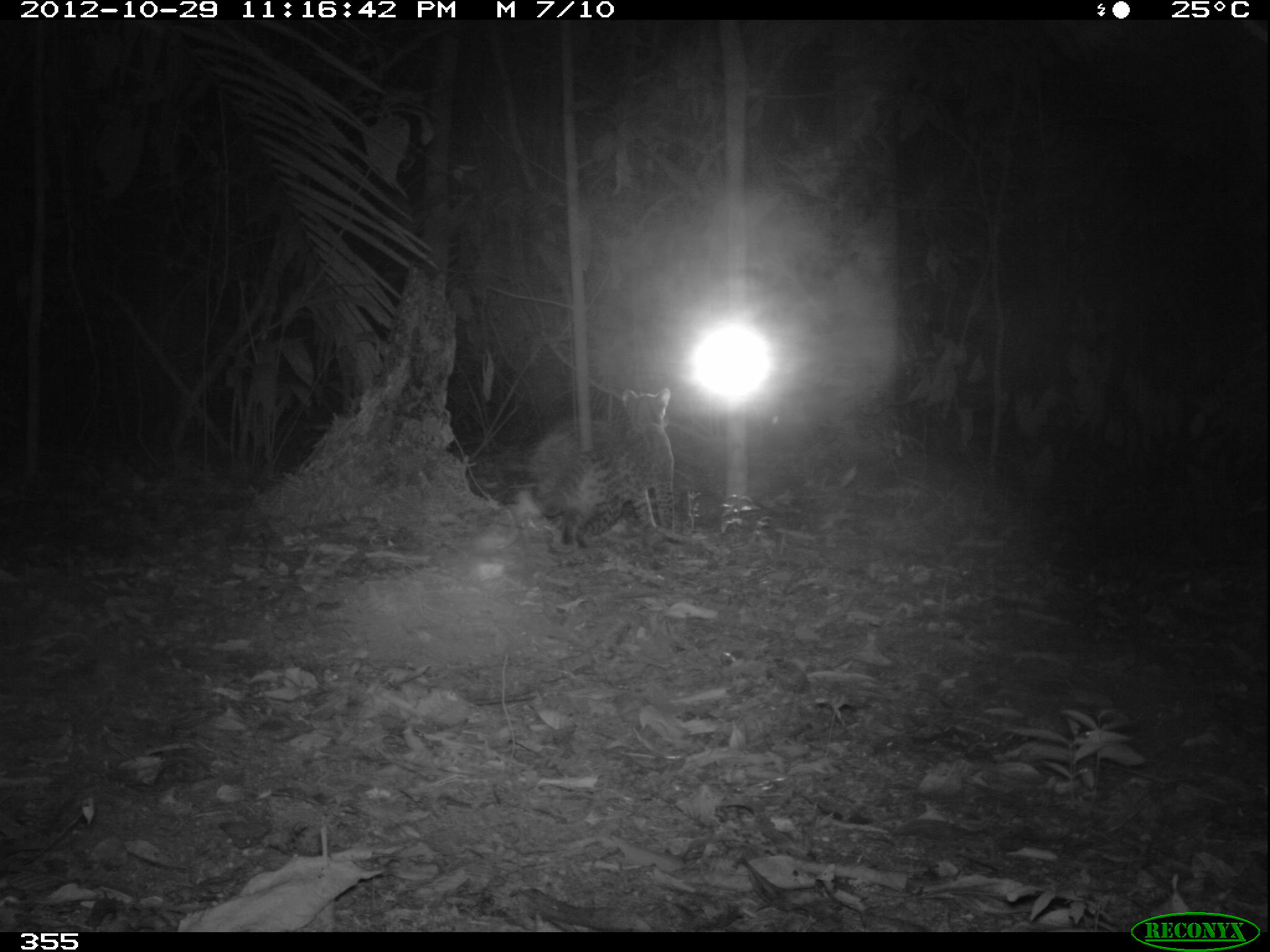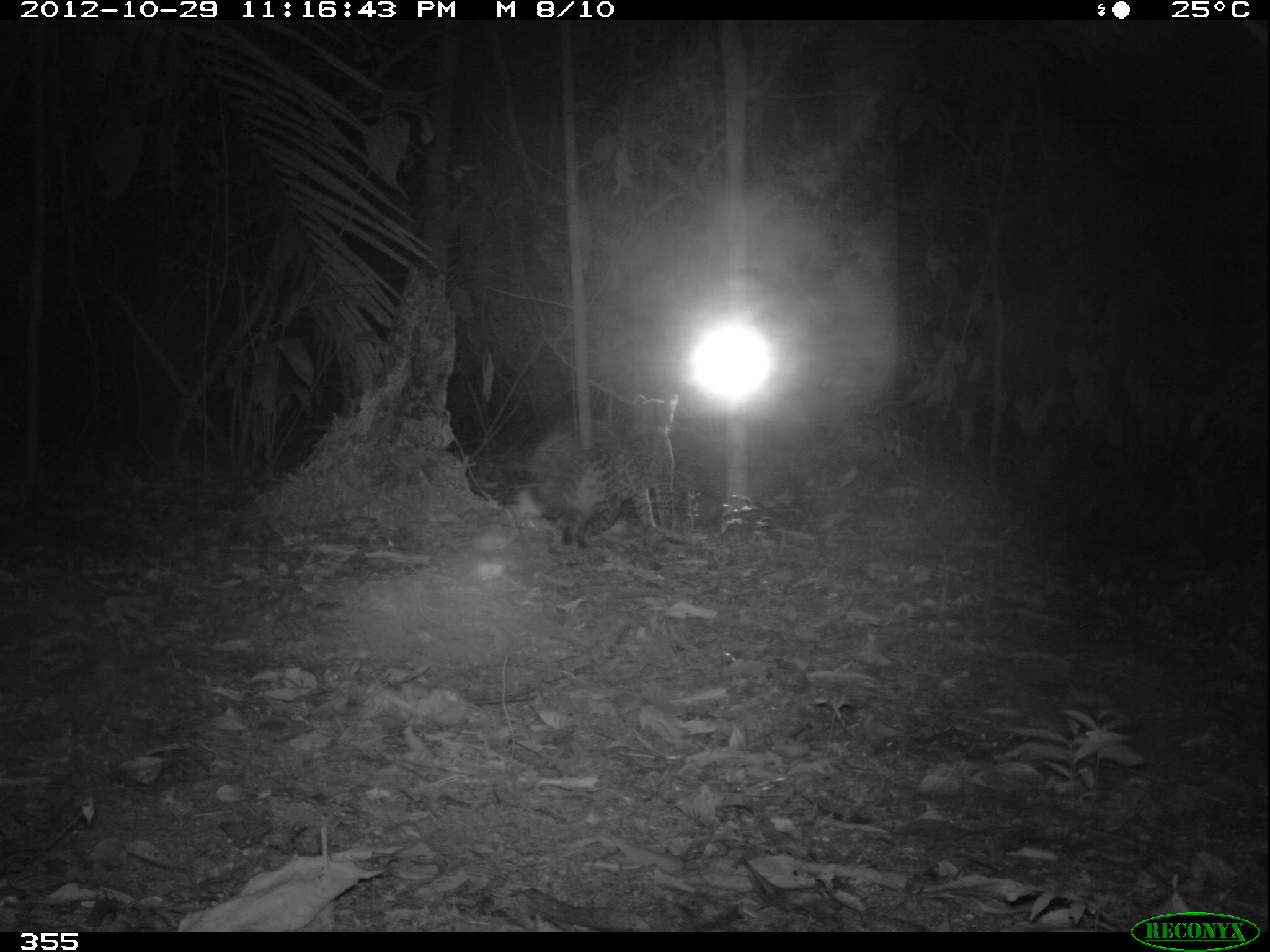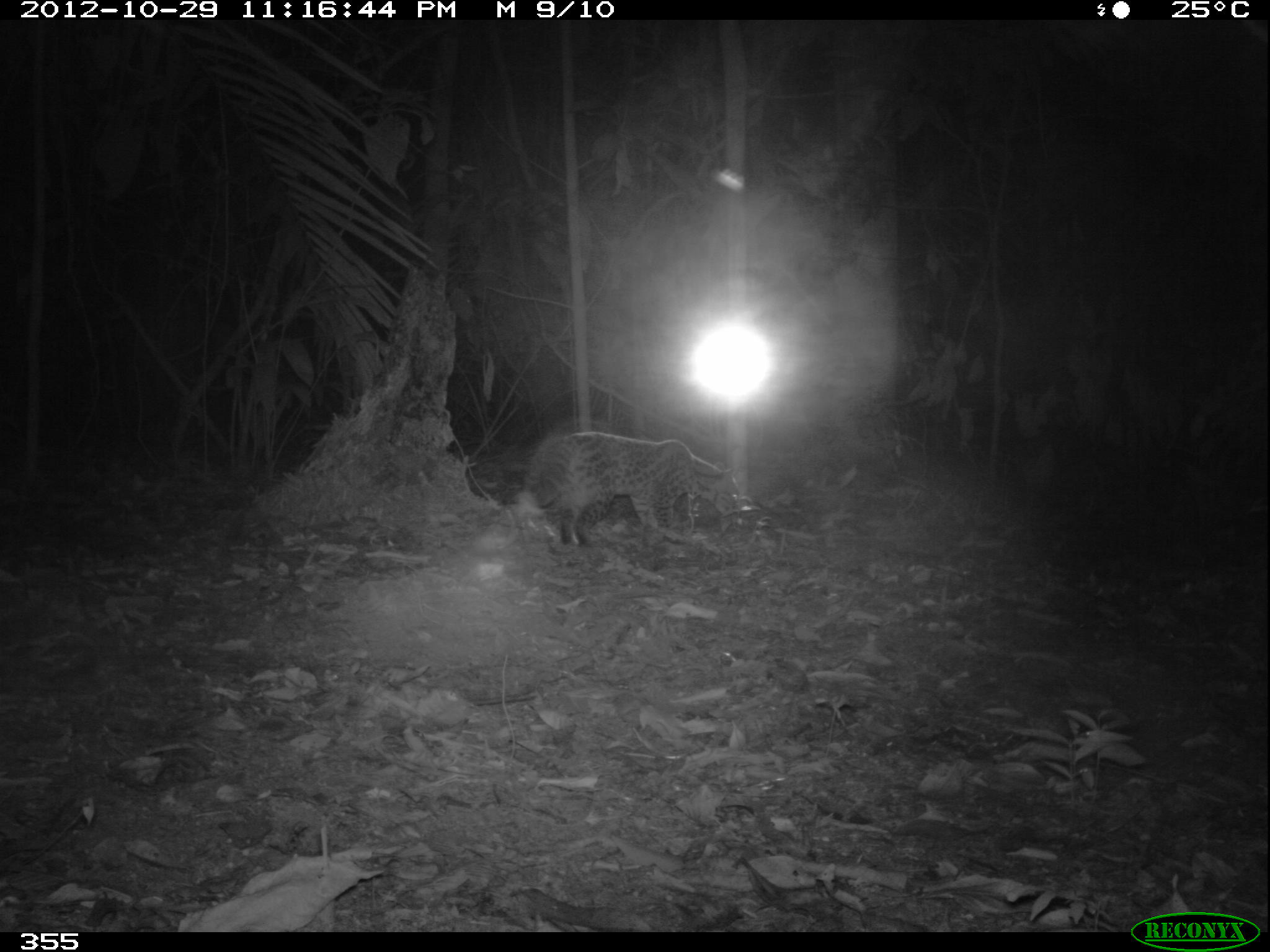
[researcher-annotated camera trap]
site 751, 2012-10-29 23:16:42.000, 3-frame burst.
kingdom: Animalia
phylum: Chordata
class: Mammalia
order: Carnivora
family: Felidae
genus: Leopardus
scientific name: Leopardus wiedii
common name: margay